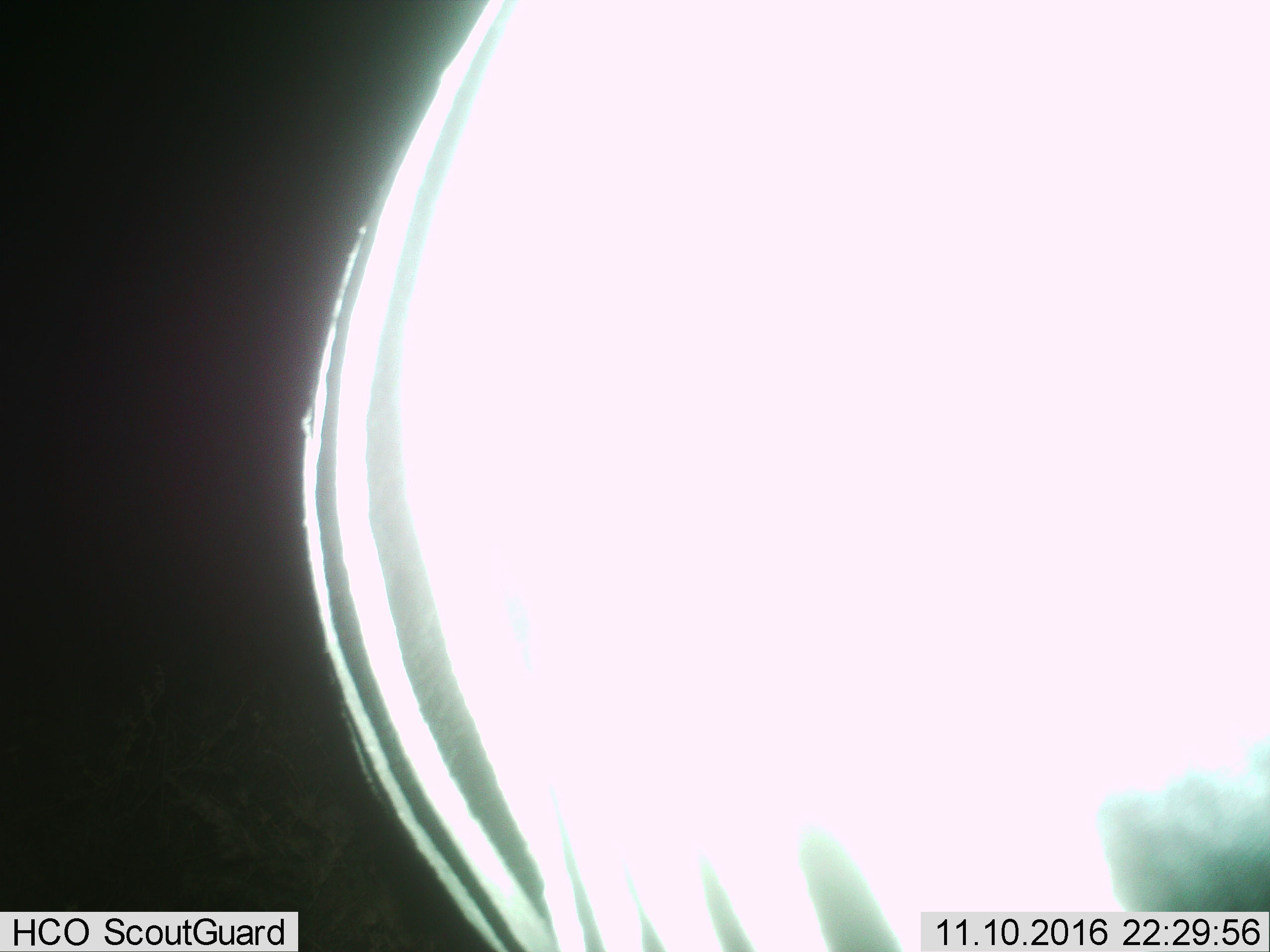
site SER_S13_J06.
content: unidentified animal